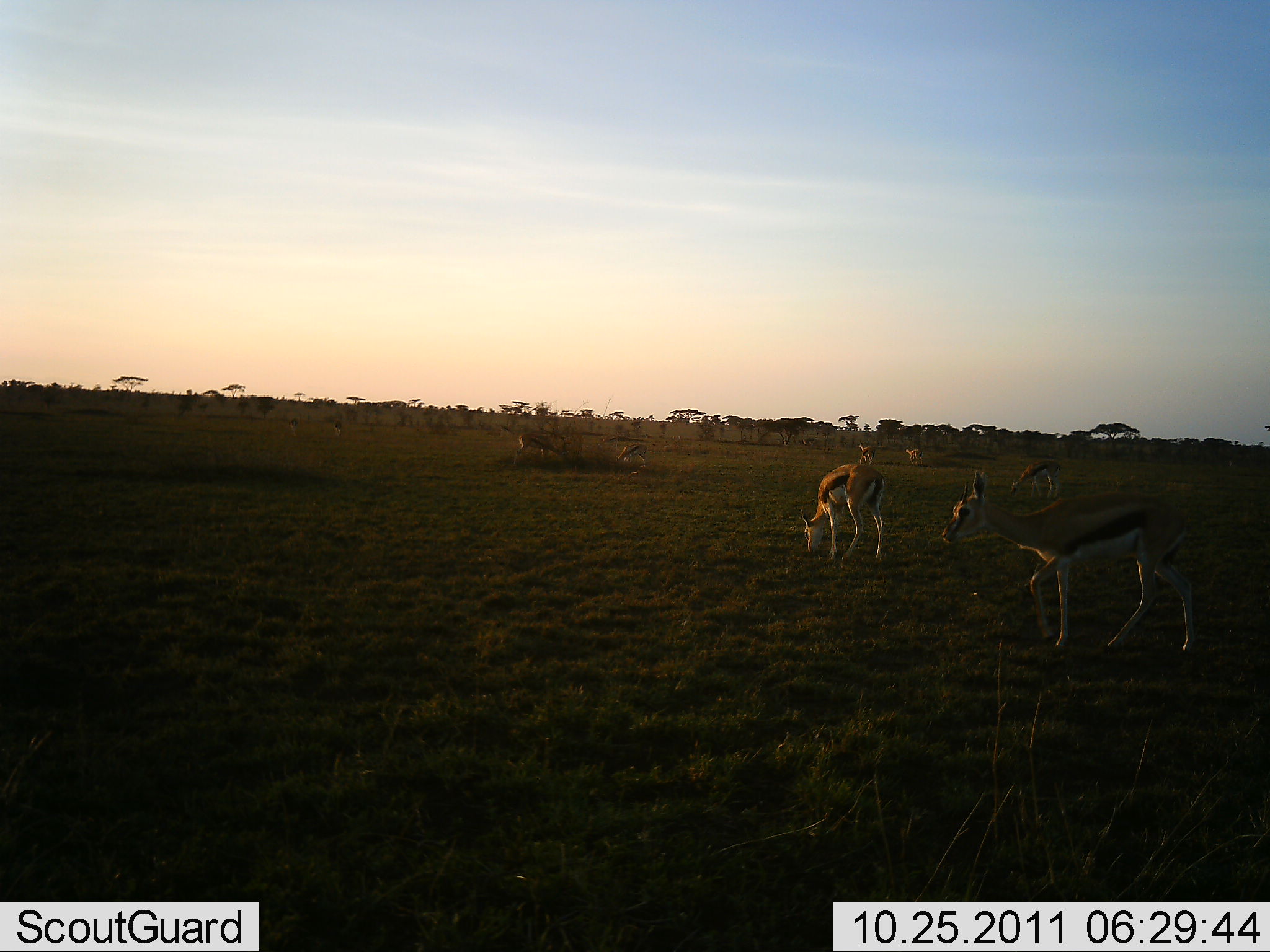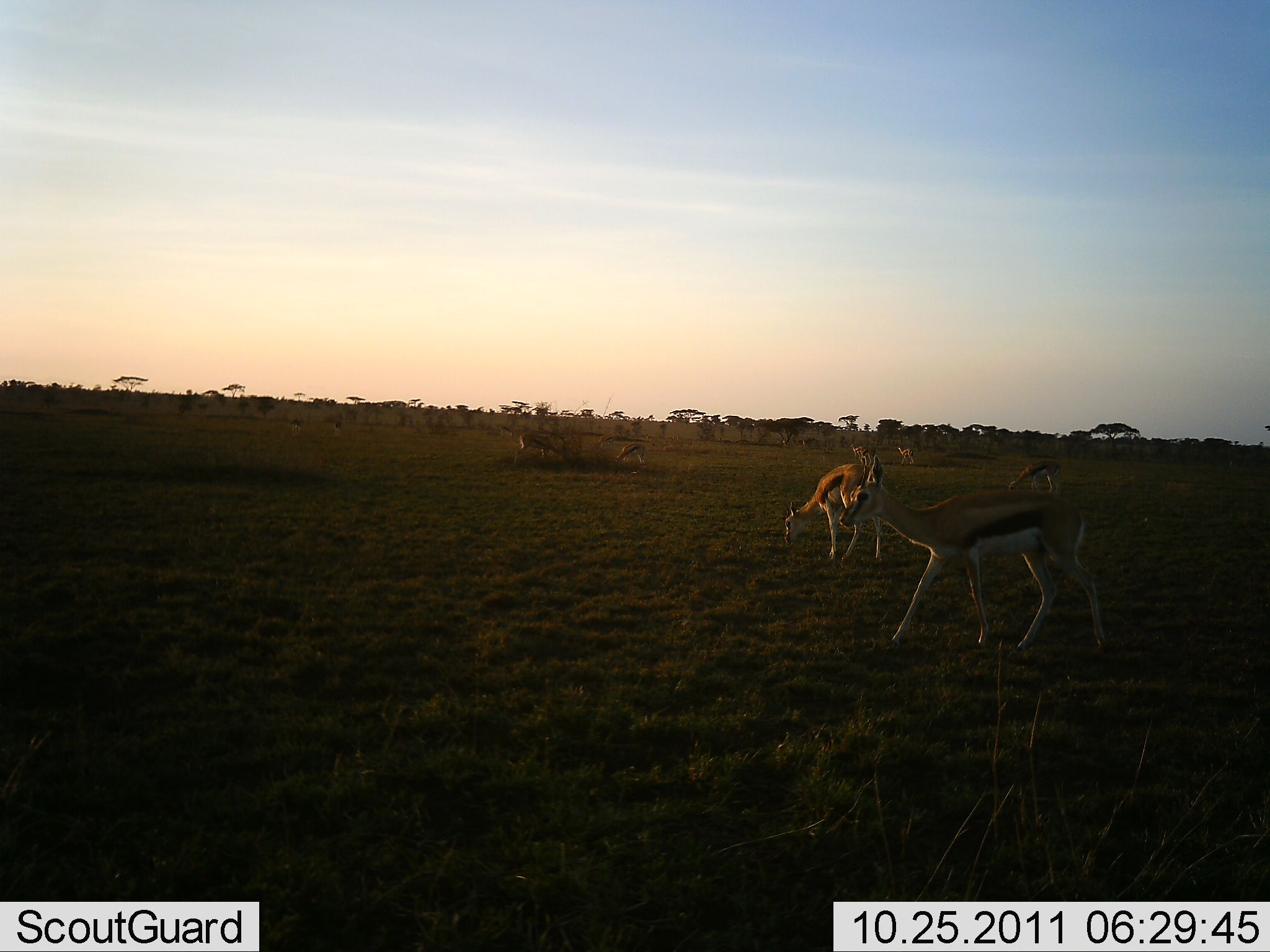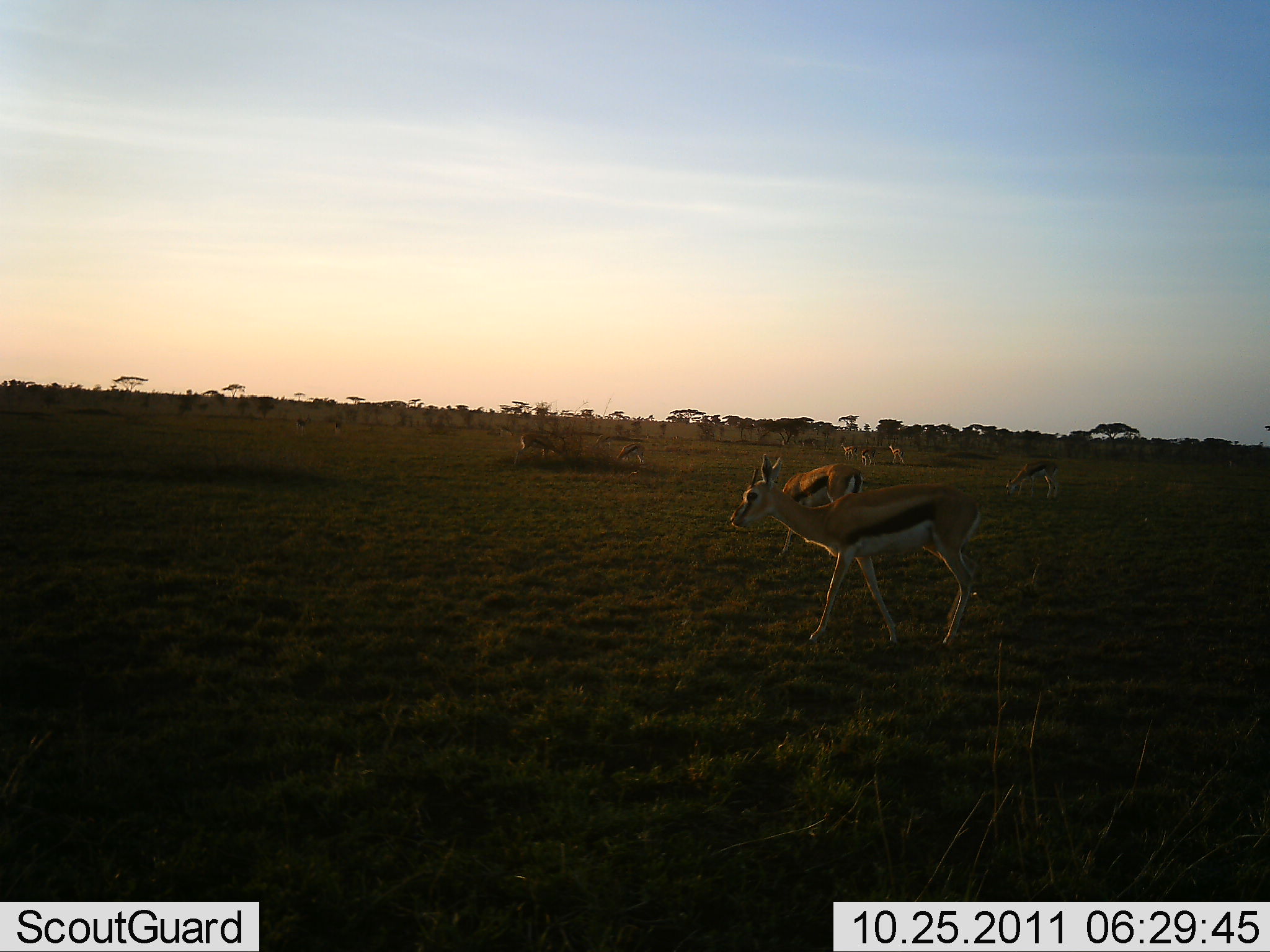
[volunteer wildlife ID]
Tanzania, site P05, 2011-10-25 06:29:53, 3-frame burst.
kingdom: Animalia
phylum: Chordata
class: Mammalia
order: Artiodactyla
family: Bovidae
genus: Eudorcas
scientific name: Eudorcas thomsonii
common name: thomson's gazelle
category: gazellethomsons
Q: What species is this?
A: Gazellethomsons (thomson's gazelle) (Eudorcas thomsonii).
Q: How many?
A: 7.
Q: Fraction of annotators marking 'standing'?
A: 62%.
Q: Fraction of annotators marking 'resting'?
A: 0%.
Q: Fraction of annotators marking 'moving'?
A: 38%.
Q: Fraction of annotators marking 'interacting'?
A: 0%.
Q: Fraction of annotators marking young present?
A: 0%.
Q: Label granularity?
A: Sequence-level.